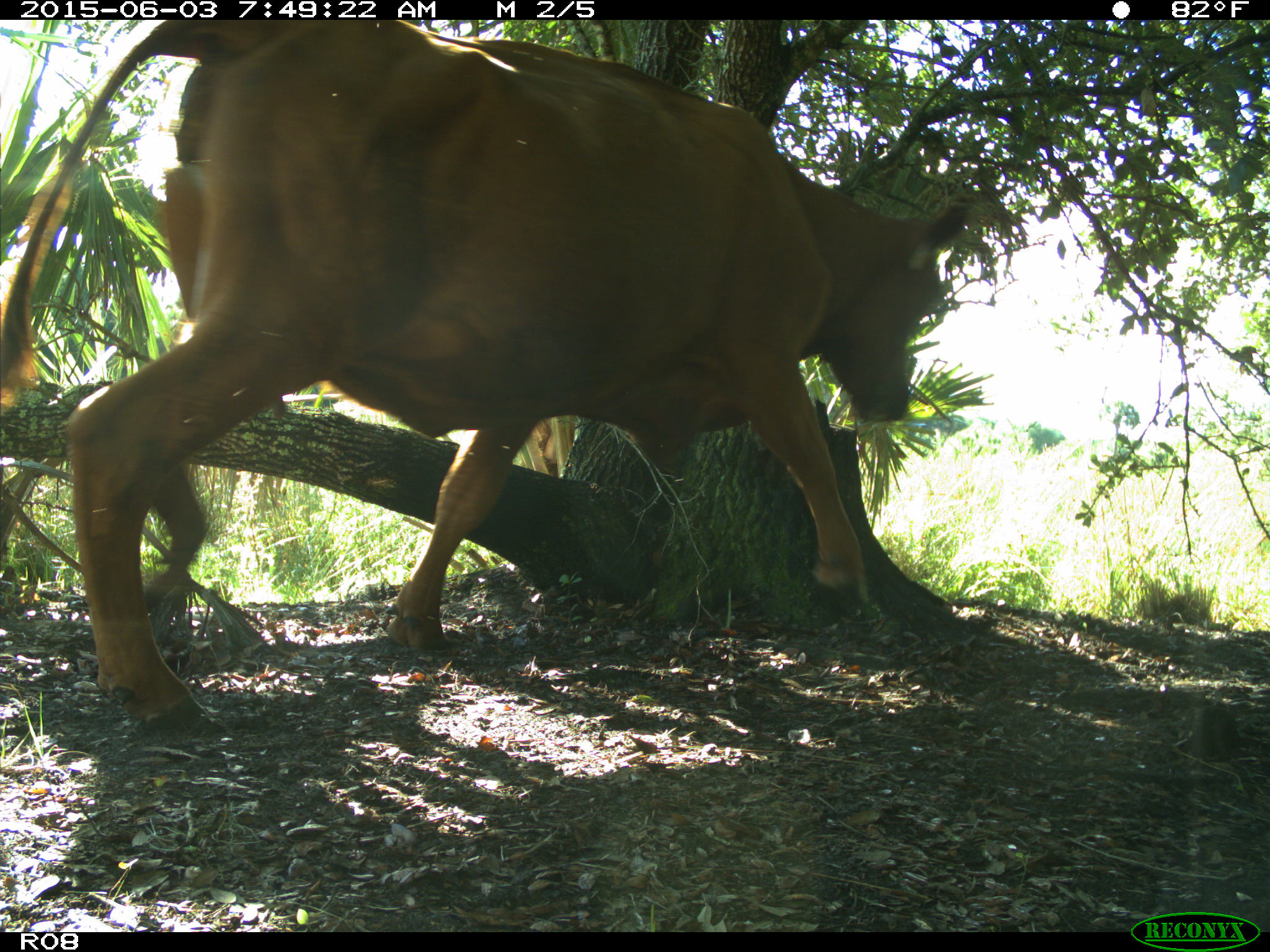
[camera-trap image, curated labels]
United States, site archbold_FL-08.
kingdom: Animalia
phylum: Chordata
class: Mammalia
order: Artiodactyla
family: Bovidae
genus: Bos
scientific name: Bos taurus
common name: domestic cow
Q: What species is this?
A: Bos taurus (domestic cow).